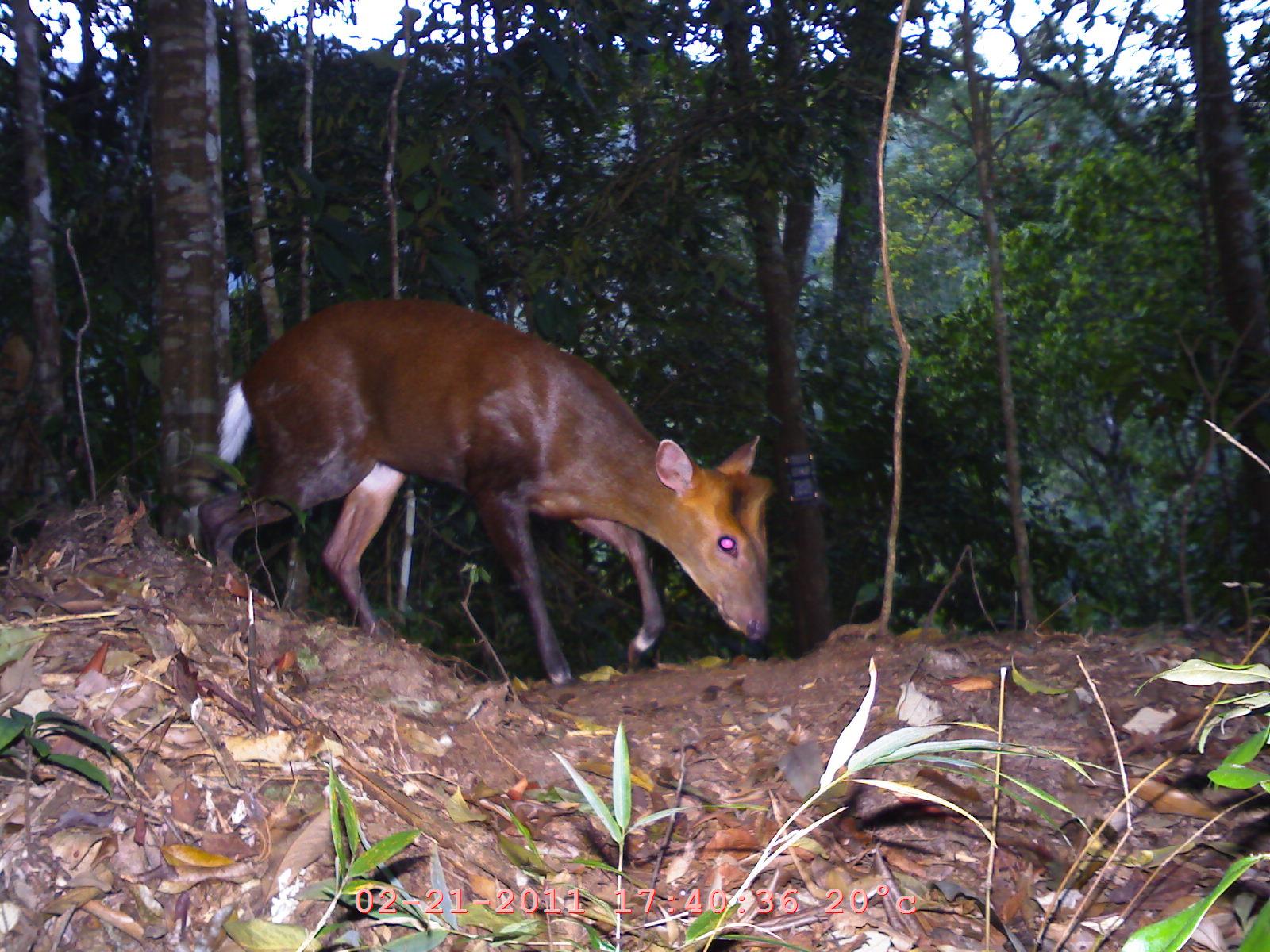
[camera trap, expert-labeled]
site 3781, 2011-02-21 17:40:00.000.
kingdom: Animalia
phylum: Chordata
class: Mammalia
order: Artiodactyla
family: Cervidae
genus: Muntiacus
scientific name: Muntiacus muntjak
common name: southern red muntjac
Muntiacus muntjak (southern red muntjac), count 1, age adult, sex female.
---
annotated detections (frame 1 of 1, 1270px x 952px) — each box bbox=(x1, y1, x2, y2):
muntiacus muntjak: bbox=(198, 298, 775, 684)